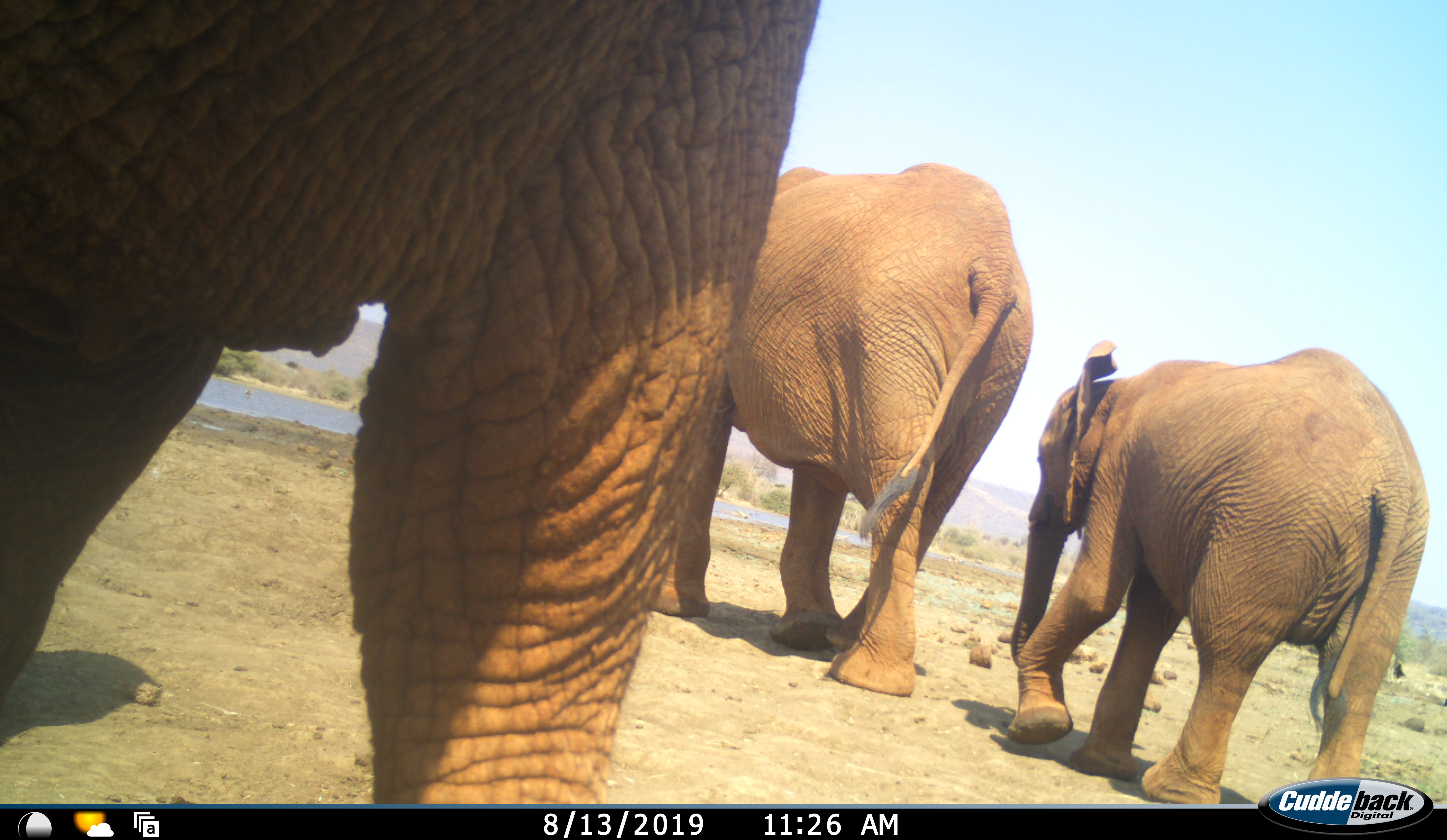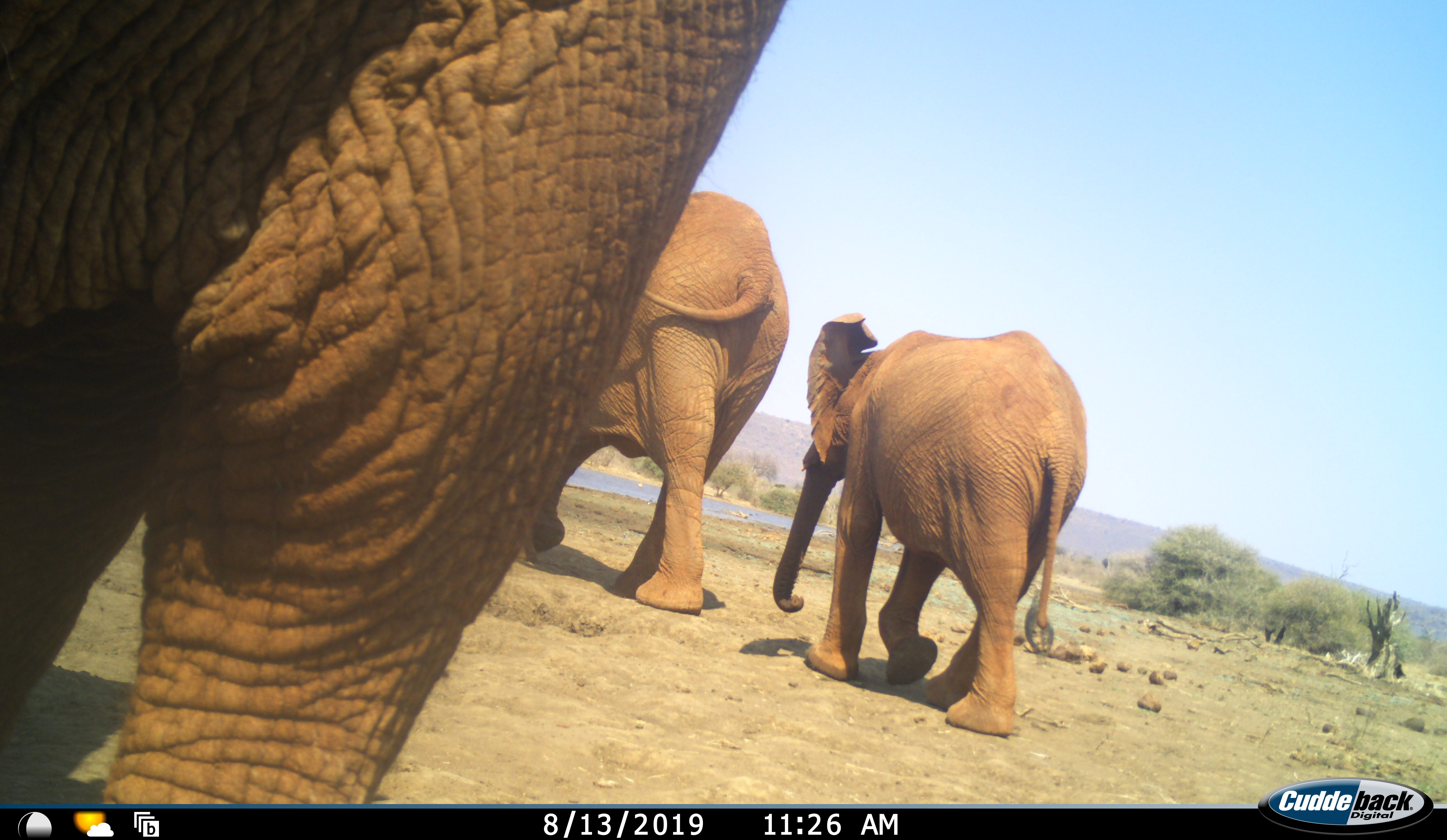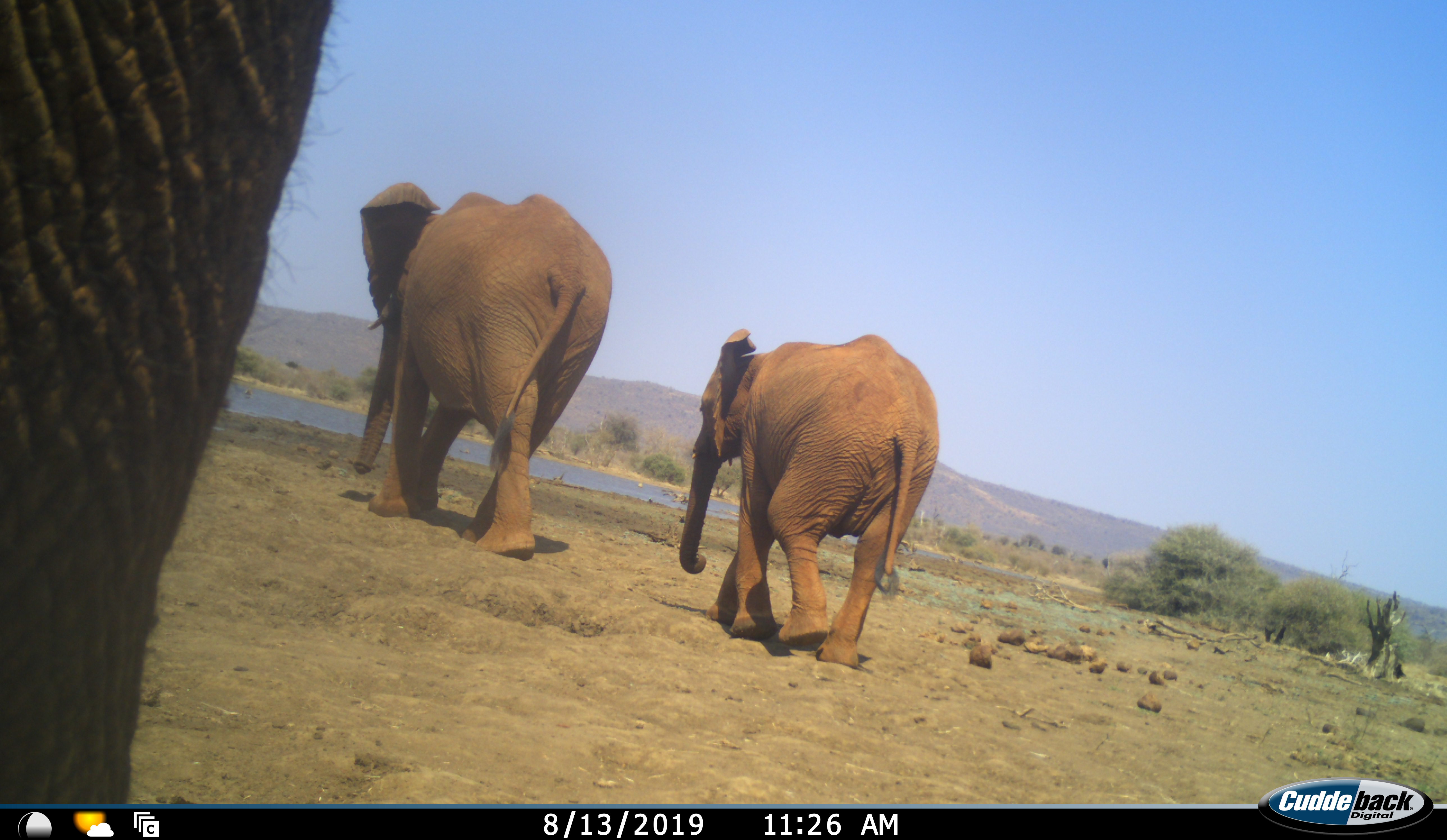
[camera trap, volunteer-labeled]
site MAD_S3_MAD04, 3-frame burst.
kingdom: Animalia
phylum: Chordata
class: Mammalia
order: Proboscidea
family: Elephantidae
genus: Loxodonta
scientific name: Loxodonta africana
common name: african bush elephant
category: elephant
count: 3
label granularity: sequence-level